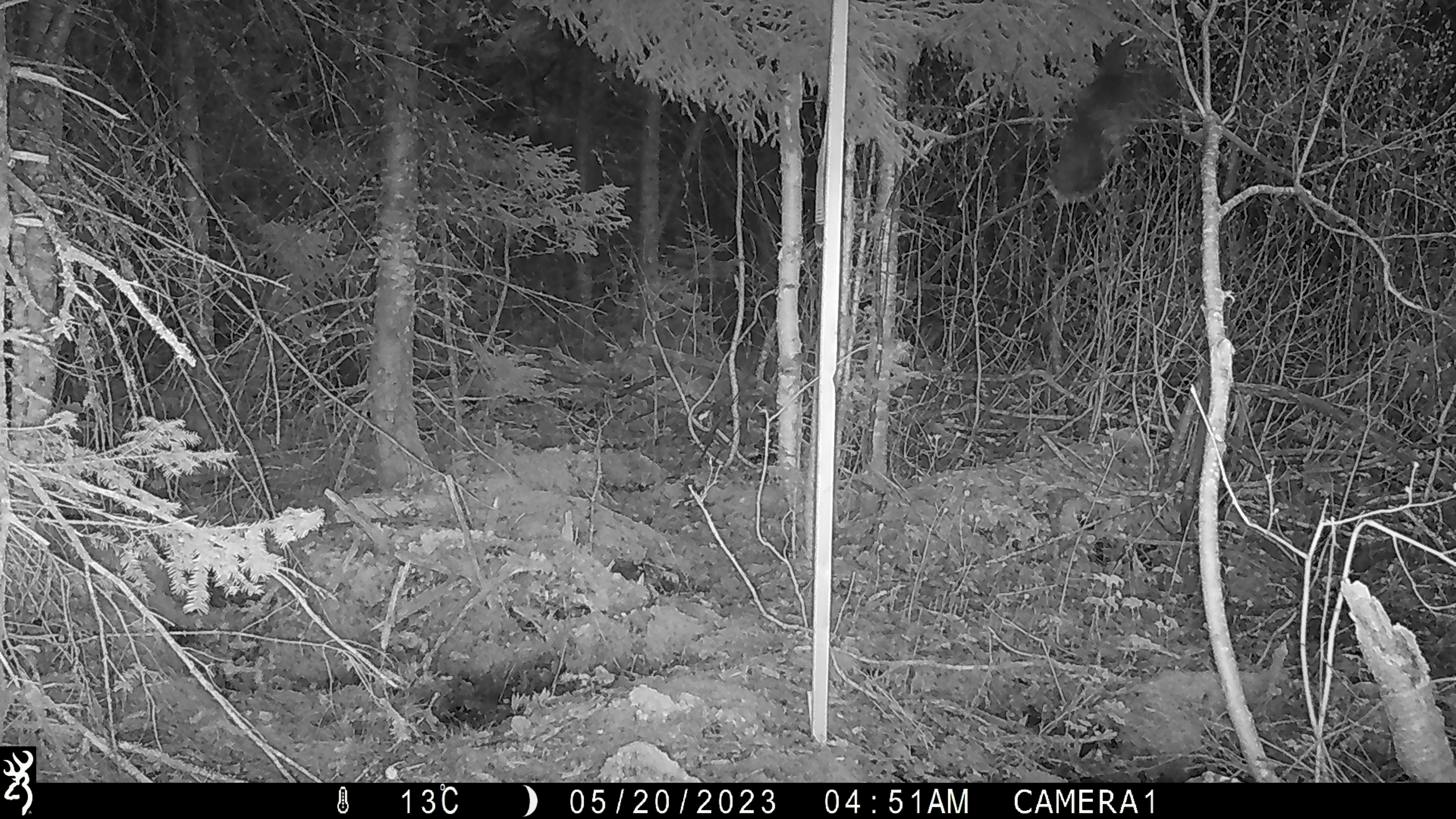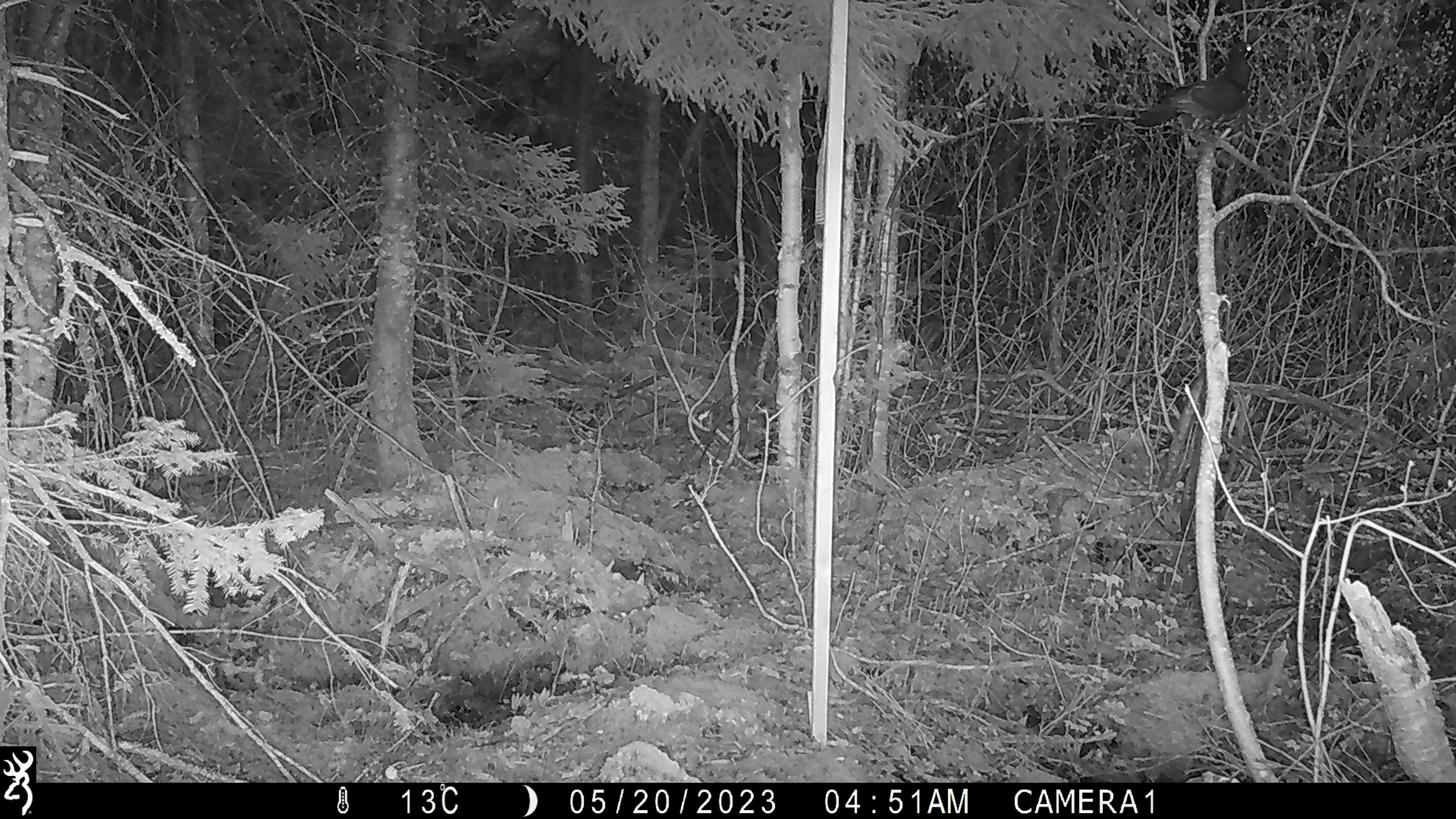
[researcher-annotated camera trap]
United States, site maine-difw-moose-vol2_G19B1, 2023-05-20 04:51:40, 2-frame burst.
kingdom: Animalia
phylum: Chordata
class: Aves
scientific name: Aves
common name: bird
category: bird sp.